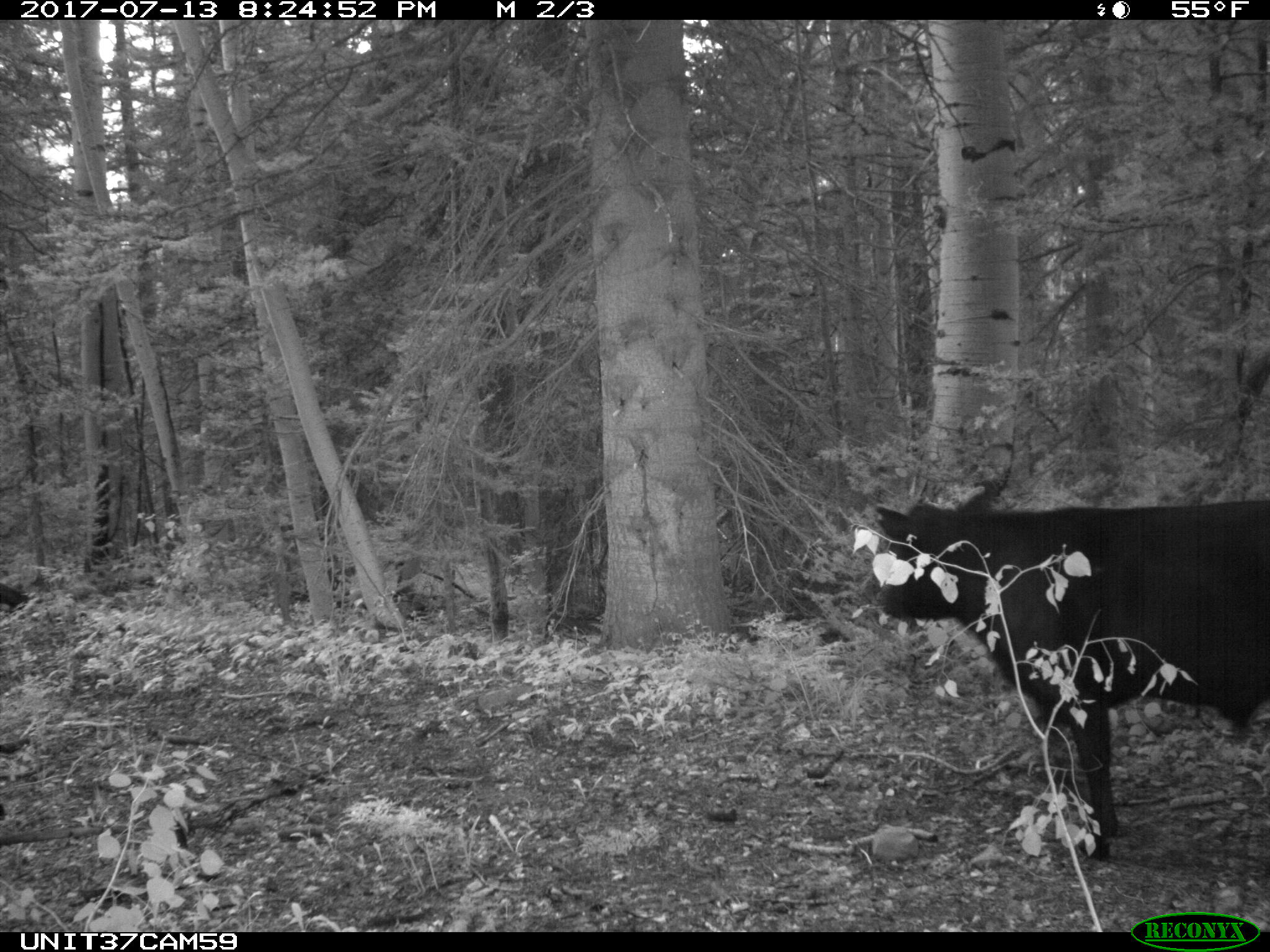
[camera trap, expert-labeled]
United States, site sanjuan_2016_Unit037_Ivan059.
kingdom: Animalia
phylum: Chordata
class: Mammalia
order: Artiodactyla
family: Bovidae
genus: Bos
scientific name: Bos taurus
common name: domestic cow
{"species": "Bos taurus (domestic cow)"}